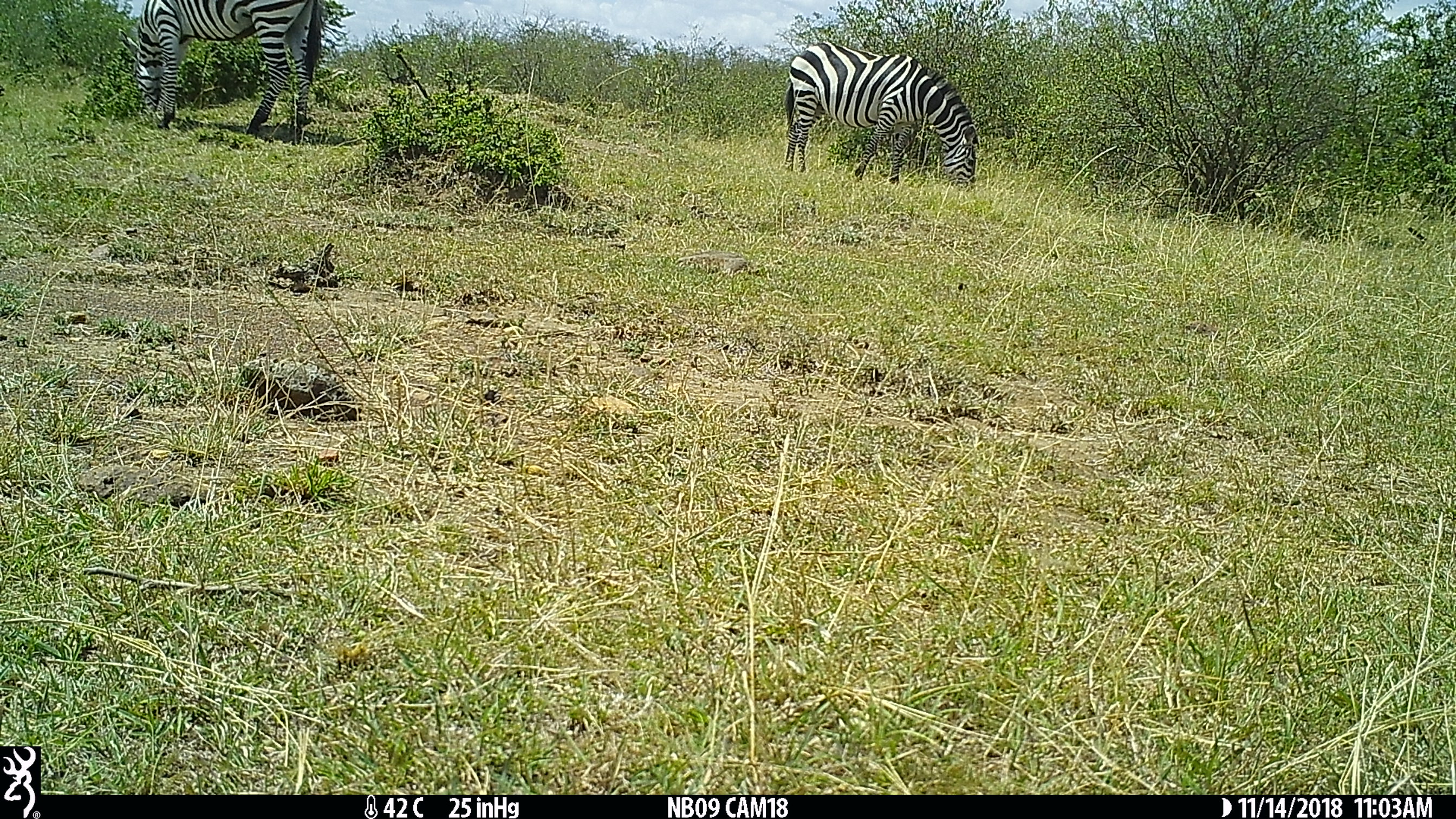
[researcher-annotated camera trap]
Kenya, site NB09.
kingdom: Animalia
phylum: Chordata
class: Mammalia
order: Perissodactyla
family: Equidae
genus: Equus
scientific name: Equus quagga burchellii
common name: burchell's zebra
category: zebra